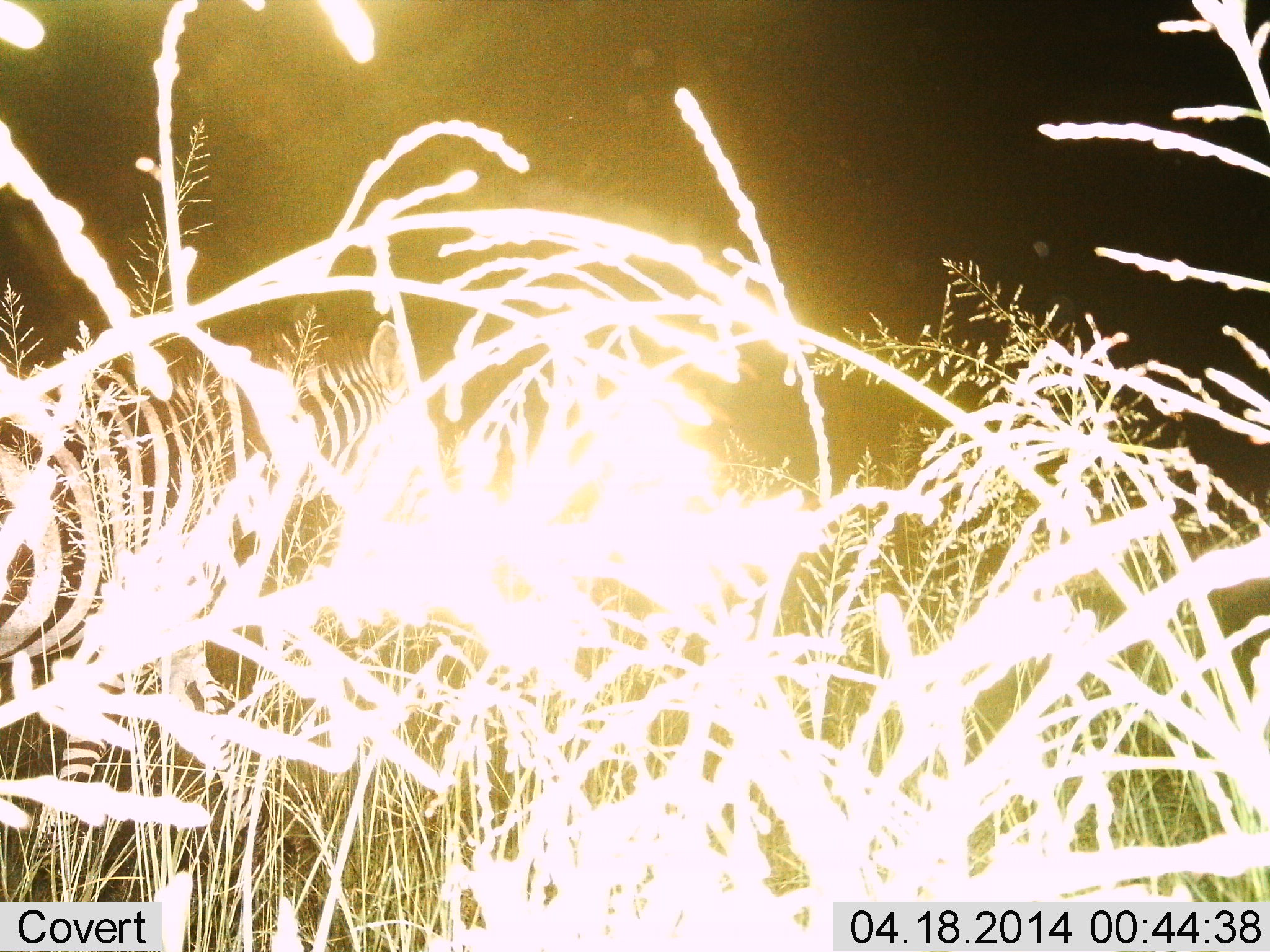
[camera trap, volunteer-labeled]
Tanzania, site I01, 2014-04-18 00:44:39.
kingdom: Animalia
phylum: Chordata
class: Mammalia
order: Perissodactyla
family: Equidae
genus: Equus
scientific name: Equus quagga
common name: plains zebra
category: zebra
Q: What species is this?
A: Zebra (plains zebra) (Equus quagga).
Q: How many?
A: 1.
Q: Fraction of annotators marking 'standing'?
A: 70%.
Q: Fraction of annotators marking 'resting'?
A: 0%.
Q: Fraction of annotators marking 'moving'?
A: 30%.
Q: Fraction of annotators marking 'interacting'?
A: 0%.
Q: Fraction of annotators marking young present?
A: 0%.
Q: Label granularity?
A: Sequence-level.